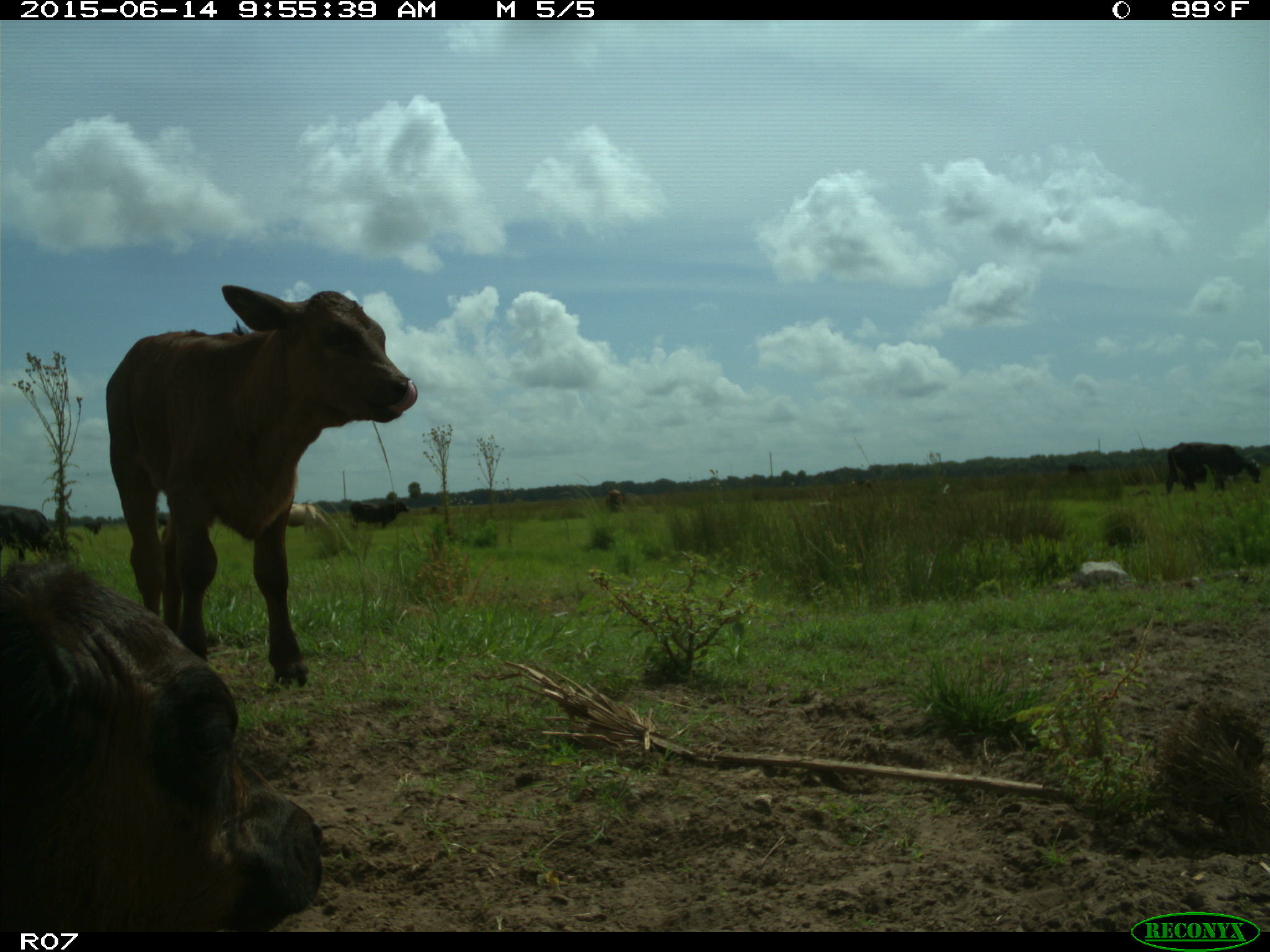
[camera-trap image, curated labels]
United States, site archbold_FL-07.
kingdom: Animalia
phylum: Chordata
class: Mammalia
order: Artiodactyla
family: Bovidae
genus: Bos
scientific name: Bos taurus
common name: domestic cow